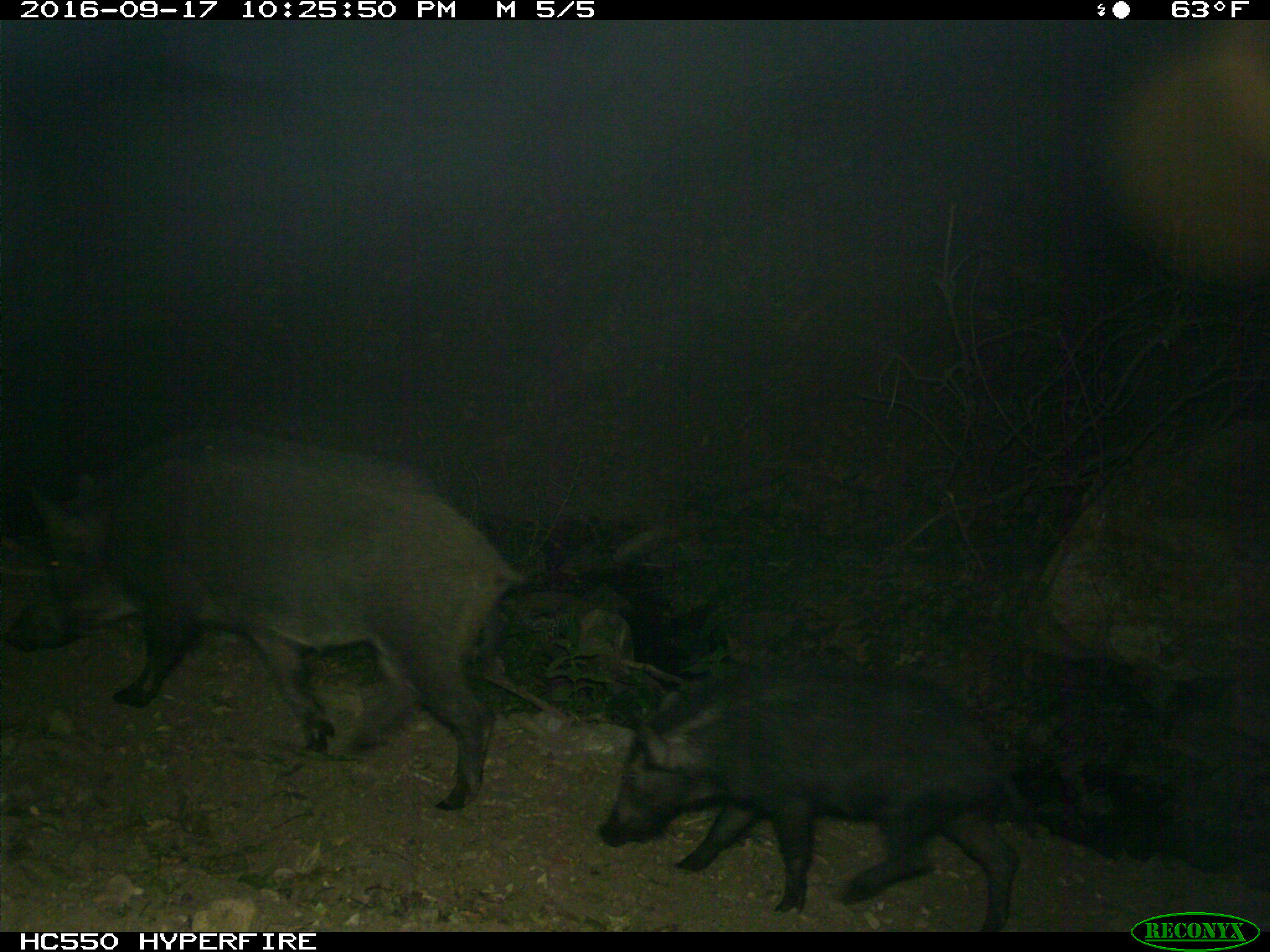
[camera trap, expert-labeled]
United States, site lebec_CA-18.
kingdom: Animalia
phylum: Chordata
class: Mammalia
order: Artiodactyla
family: Suidae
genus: Sus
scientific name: Sus scrofa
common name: wild boar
Sus scrofa (wild boar).